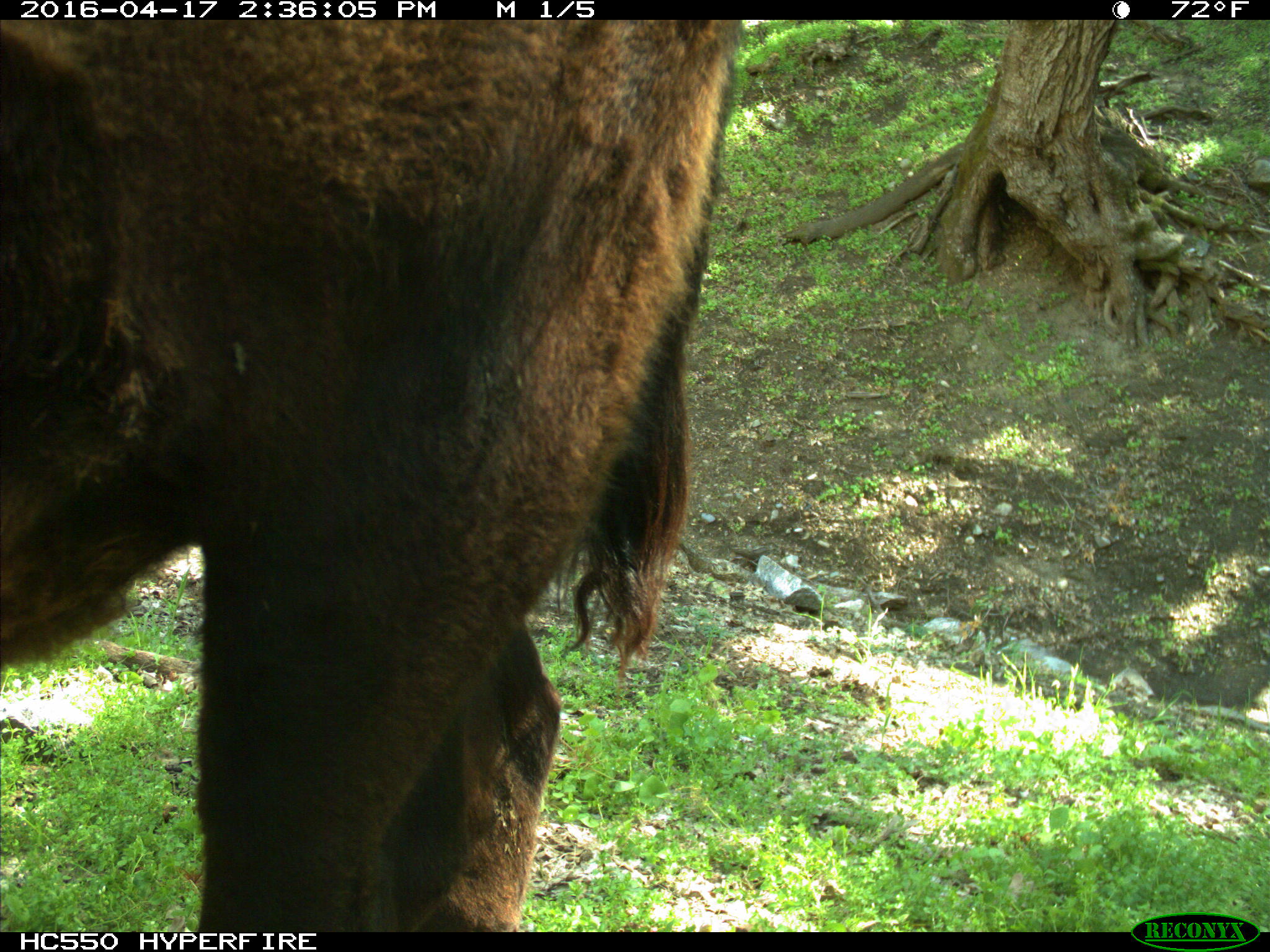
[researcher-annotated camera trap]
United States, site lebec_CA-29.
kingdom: Animalia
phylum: Chordata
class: Mammalia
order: Artiodactyla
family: Bovidae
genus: Bos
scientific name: Bos taurus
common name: domestic cow